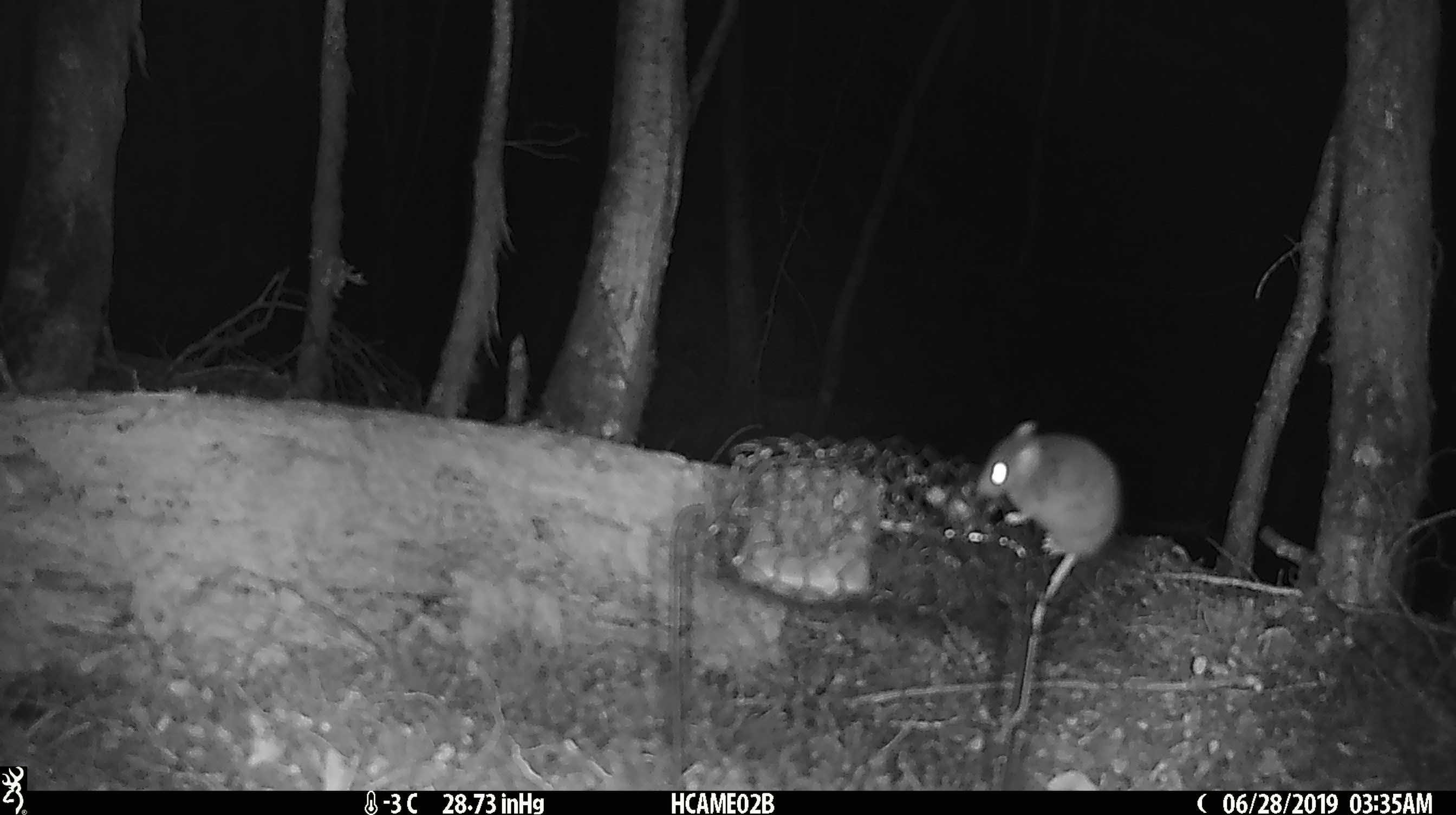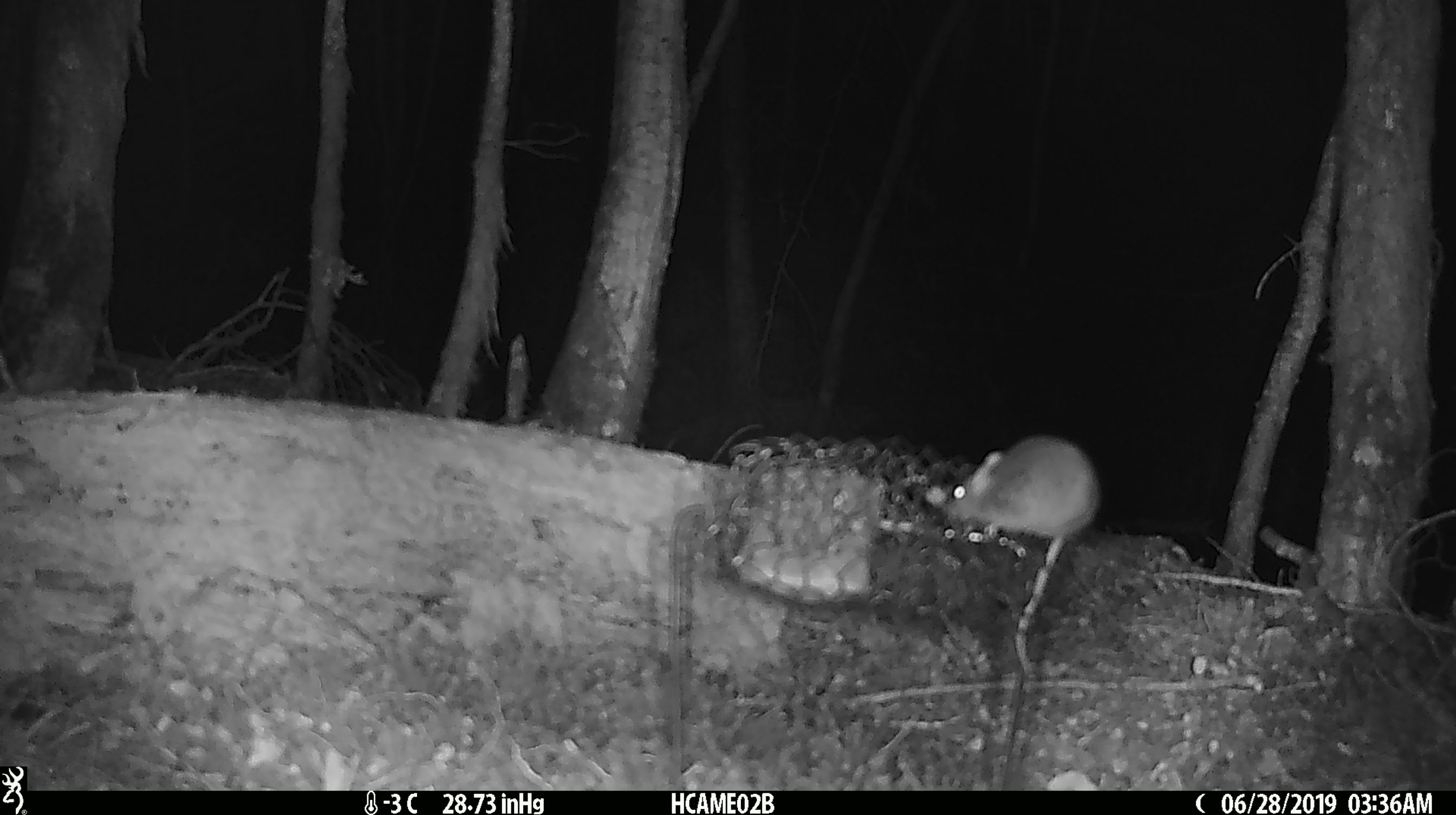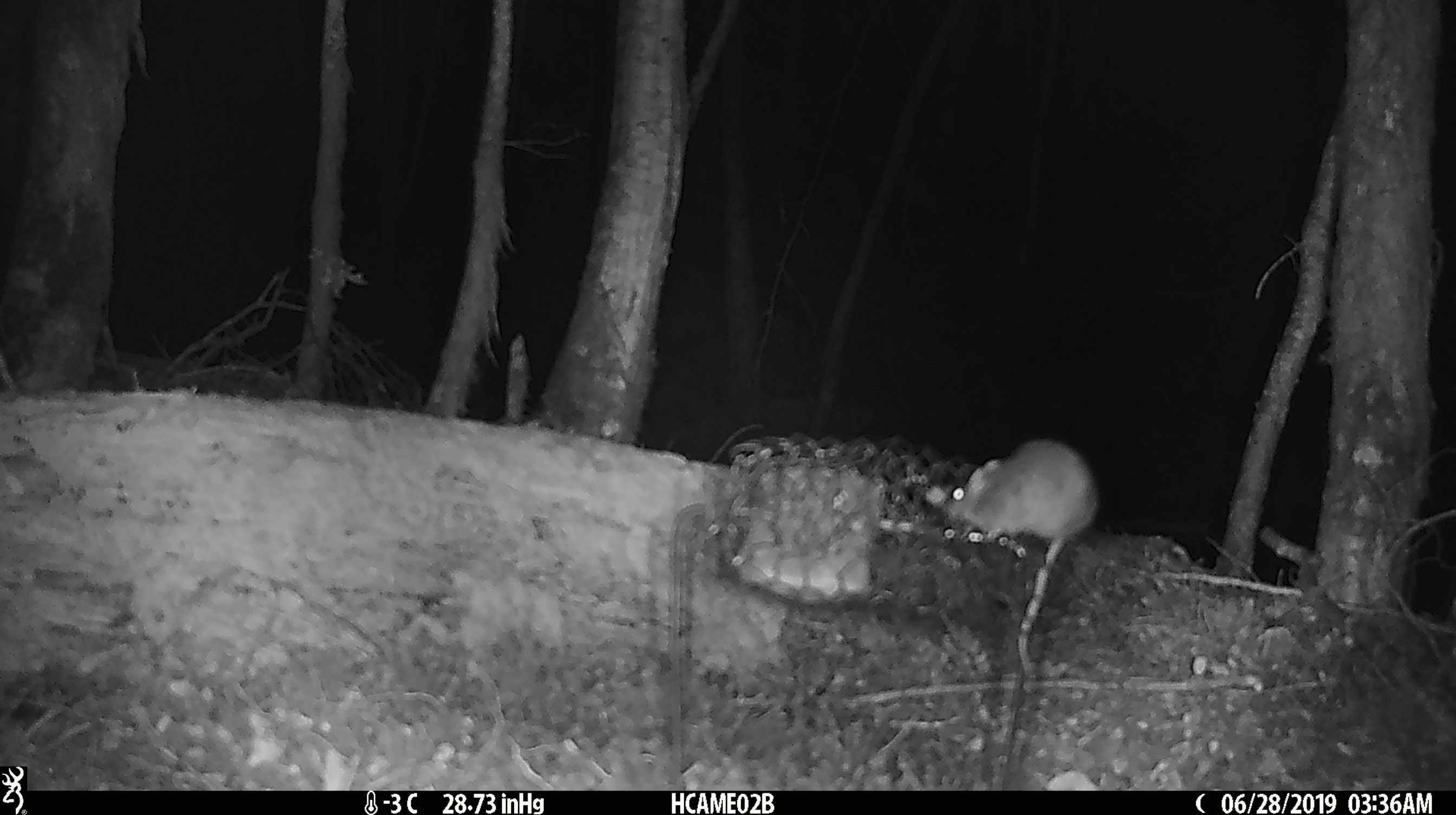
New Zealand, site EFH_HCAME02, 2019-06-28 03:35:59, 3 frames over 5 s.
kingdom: Animalia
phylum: Chordata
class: Mammalia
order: Rodentia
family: Muridae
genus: Mus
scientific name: Mus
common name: mouse